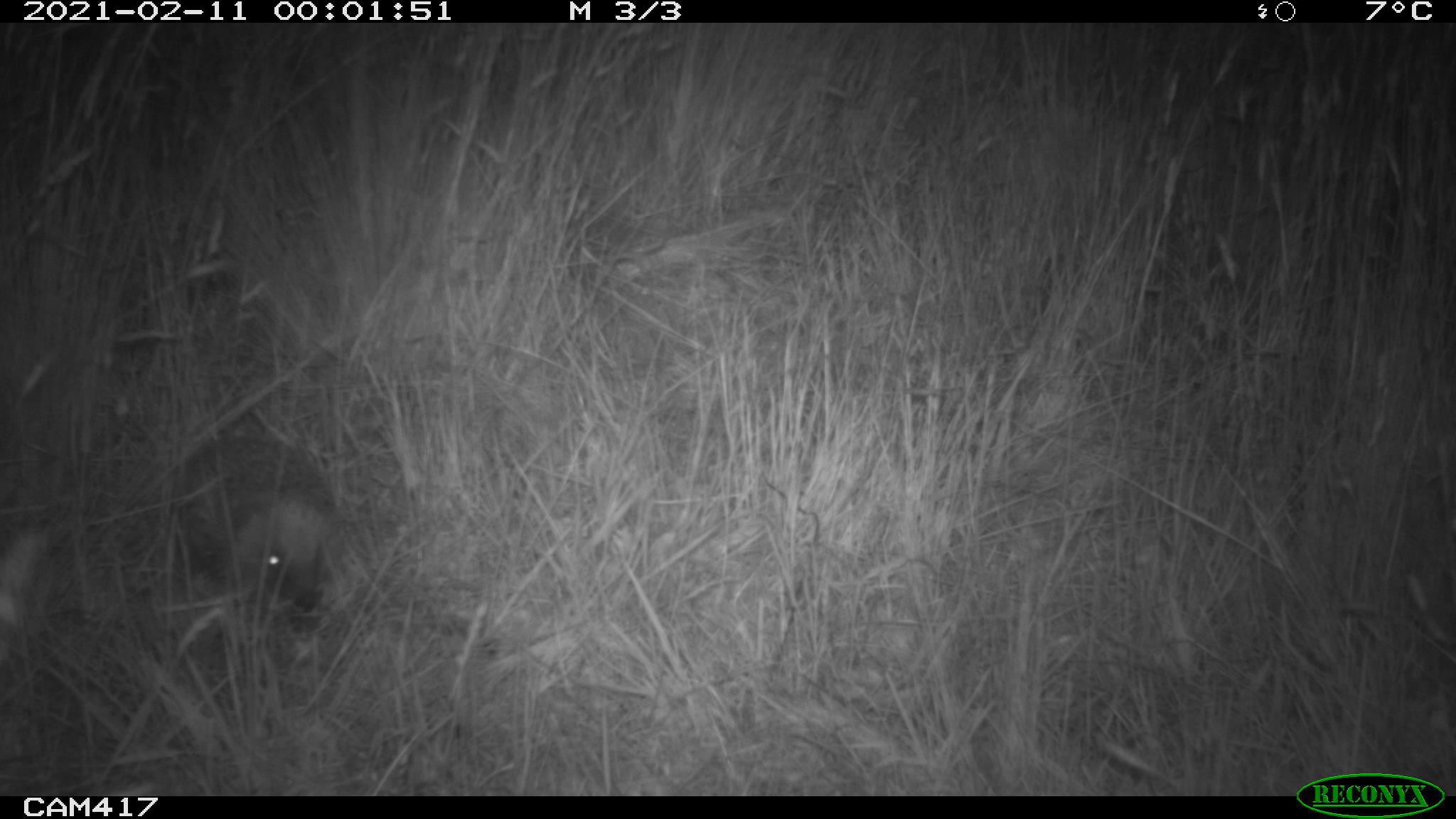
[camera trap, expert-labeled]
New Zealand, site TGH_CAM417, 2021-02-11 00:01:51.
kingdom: Animalia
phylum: Chordata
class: Mammalia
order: Eulipotyphla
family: Erinaceidae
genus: Erinaceus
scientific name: Erinaceus europaeus europaeus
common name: european hedgehog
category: hedgehog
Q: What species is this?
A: Hedgehog (european hedgehog) (Erinaceus europaeus europaeus).